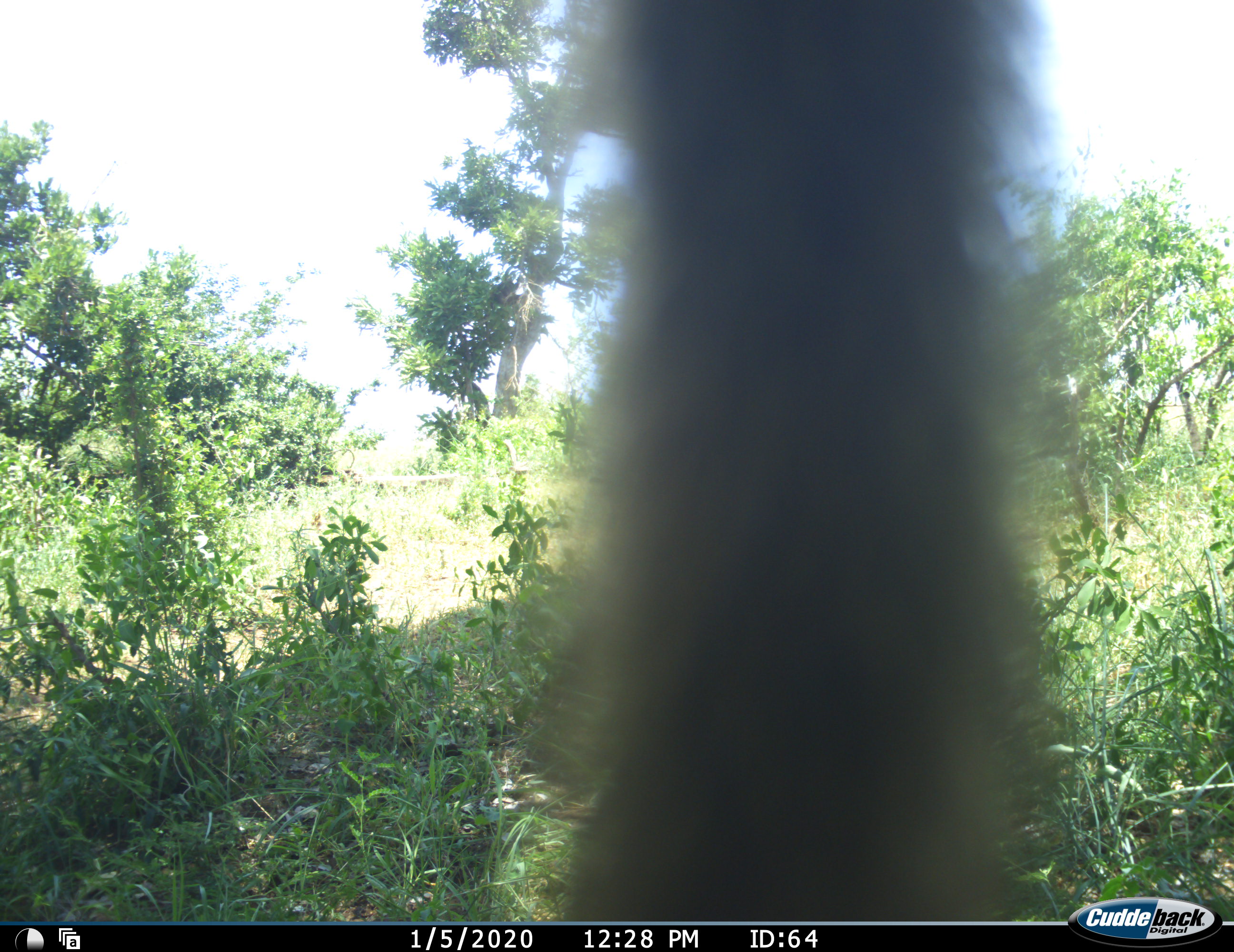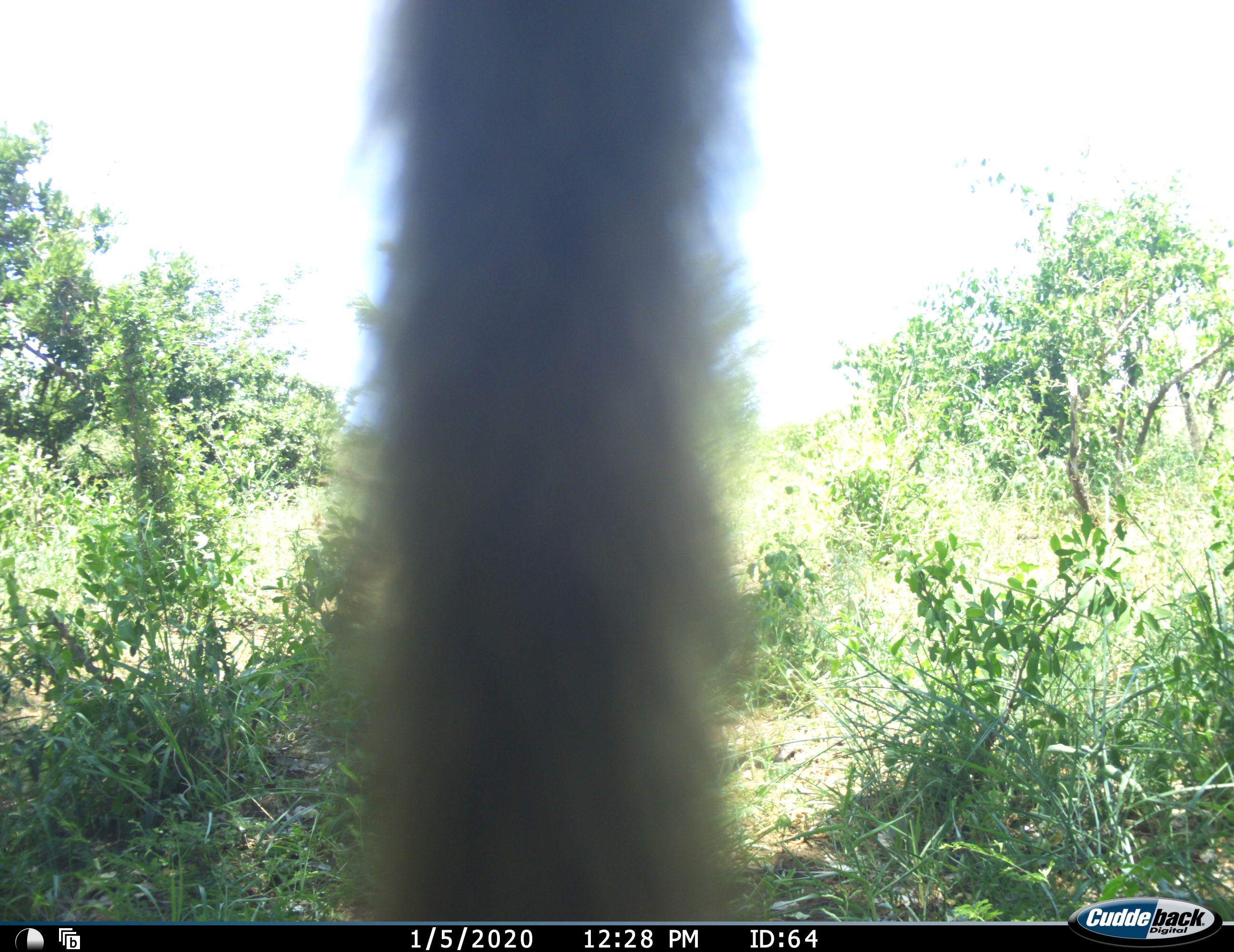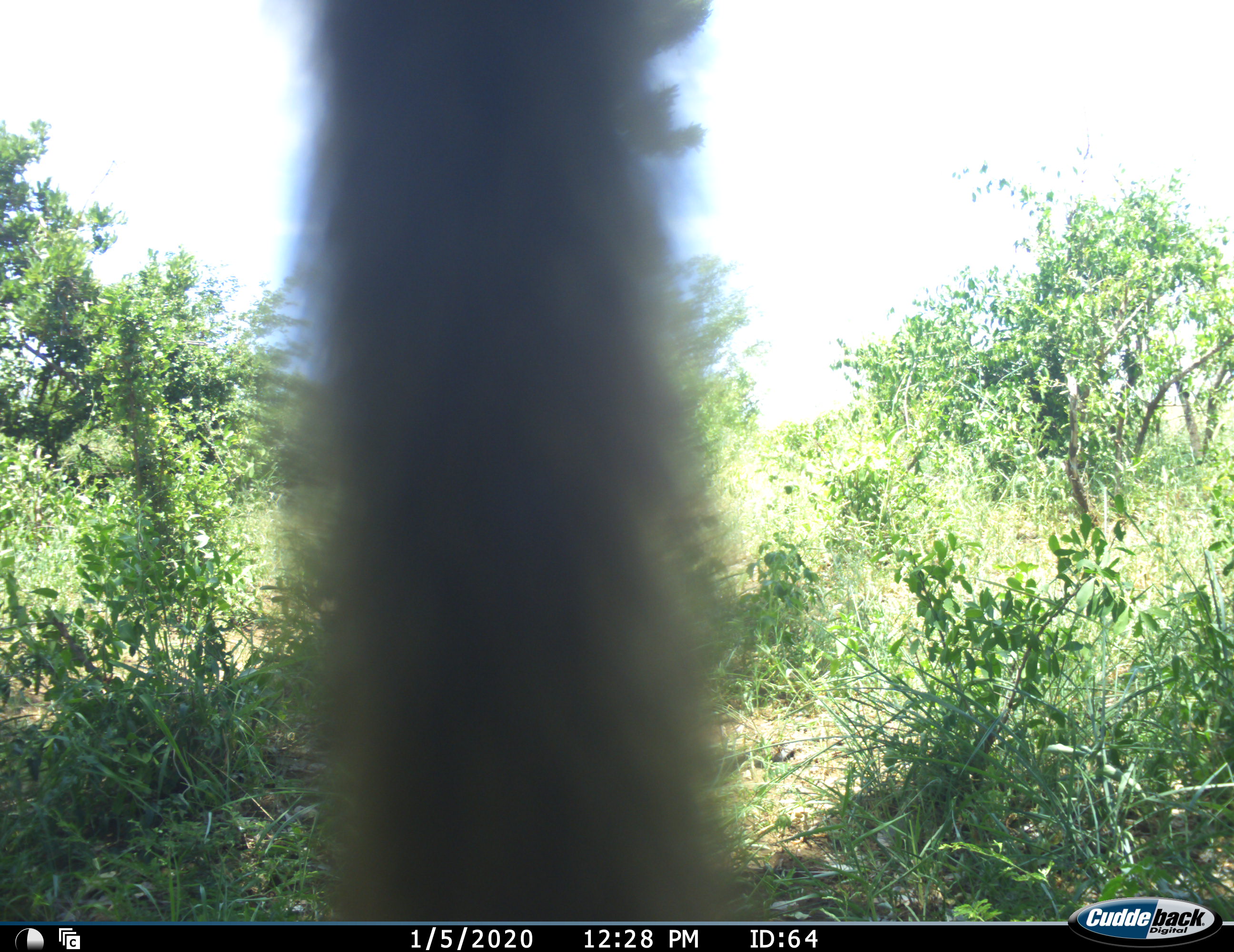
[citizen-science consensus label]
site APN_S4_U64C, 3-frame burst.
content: unidentified animal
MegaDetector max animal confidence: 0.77